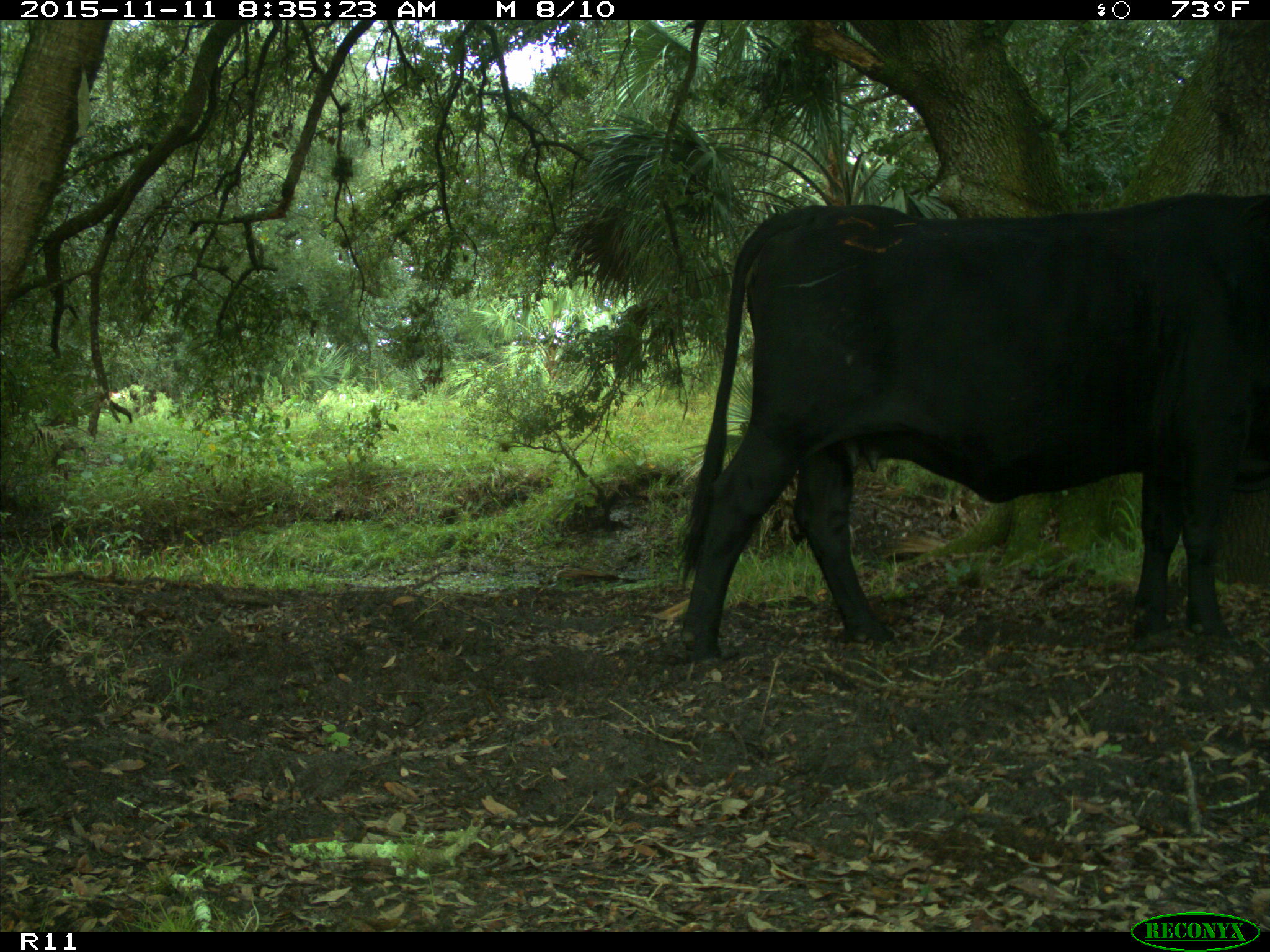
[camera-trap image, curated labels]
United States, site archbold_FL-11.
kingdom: Animalia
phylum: Chordata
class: Mammalia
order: Artiodactyla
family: Bovidae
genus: Bos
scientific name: Bos taurus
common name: domestic cow